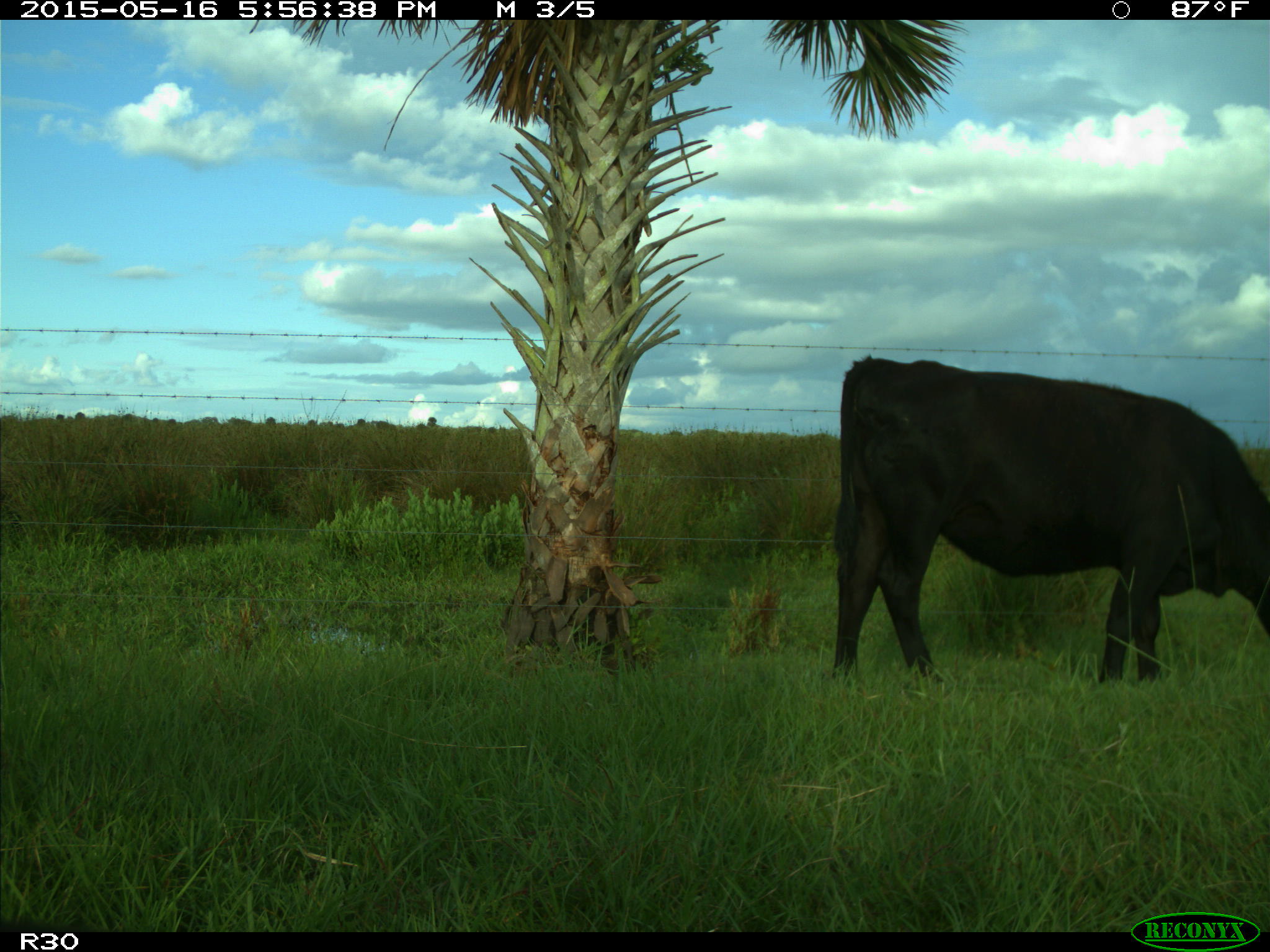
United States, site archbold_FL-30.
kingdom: Animalia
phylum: Chordata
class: Mammalia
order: Artiodactyla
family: Bovidae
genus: Bos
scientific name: Bos taurus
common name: domestic cow